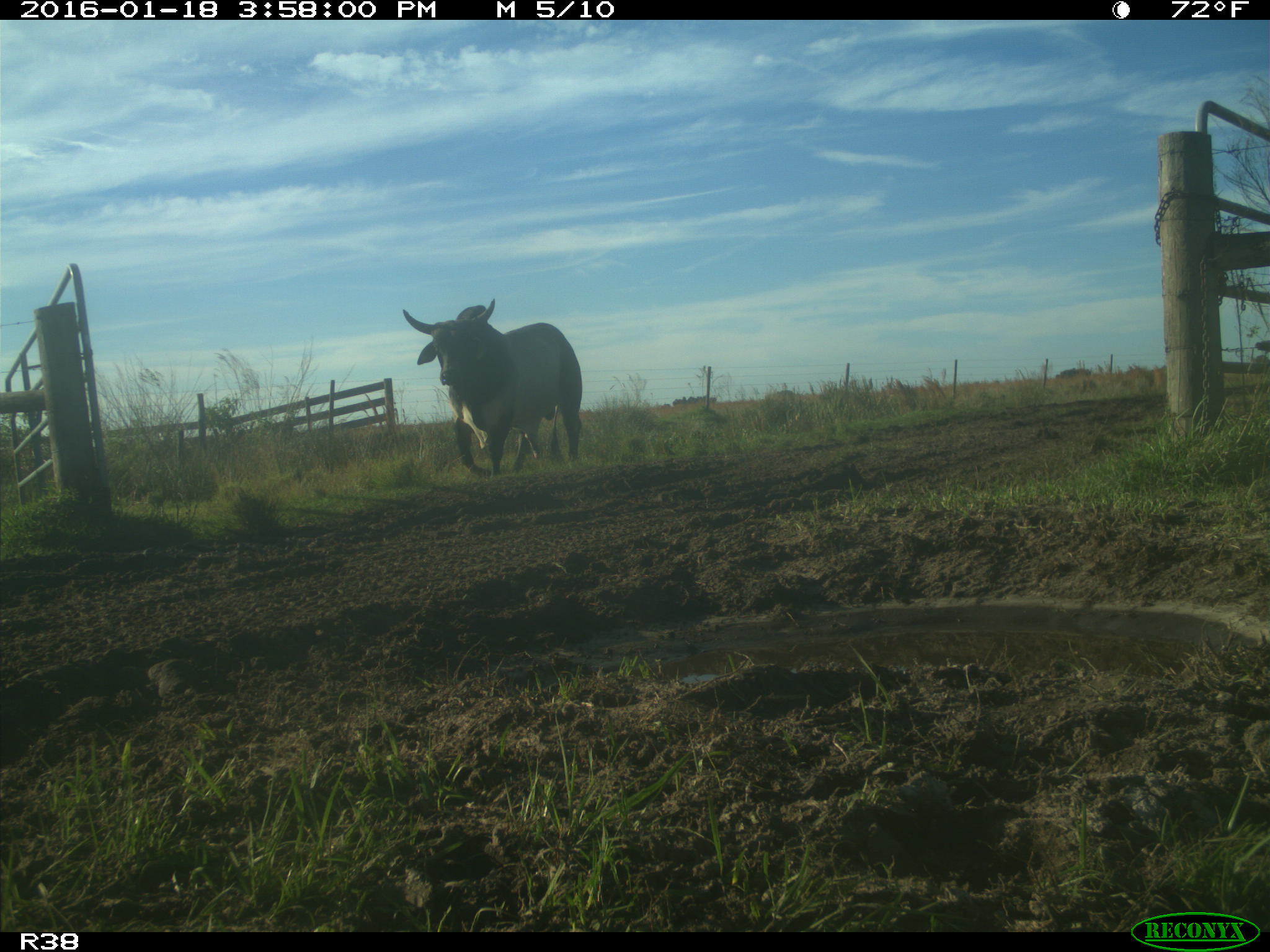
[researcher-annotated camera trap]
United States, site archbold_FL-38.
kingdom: Animalia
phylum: Chordata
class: Mammalia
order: Artiodactyla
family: Bovidae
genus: Bos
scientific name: Bos taurus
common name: domestic cow